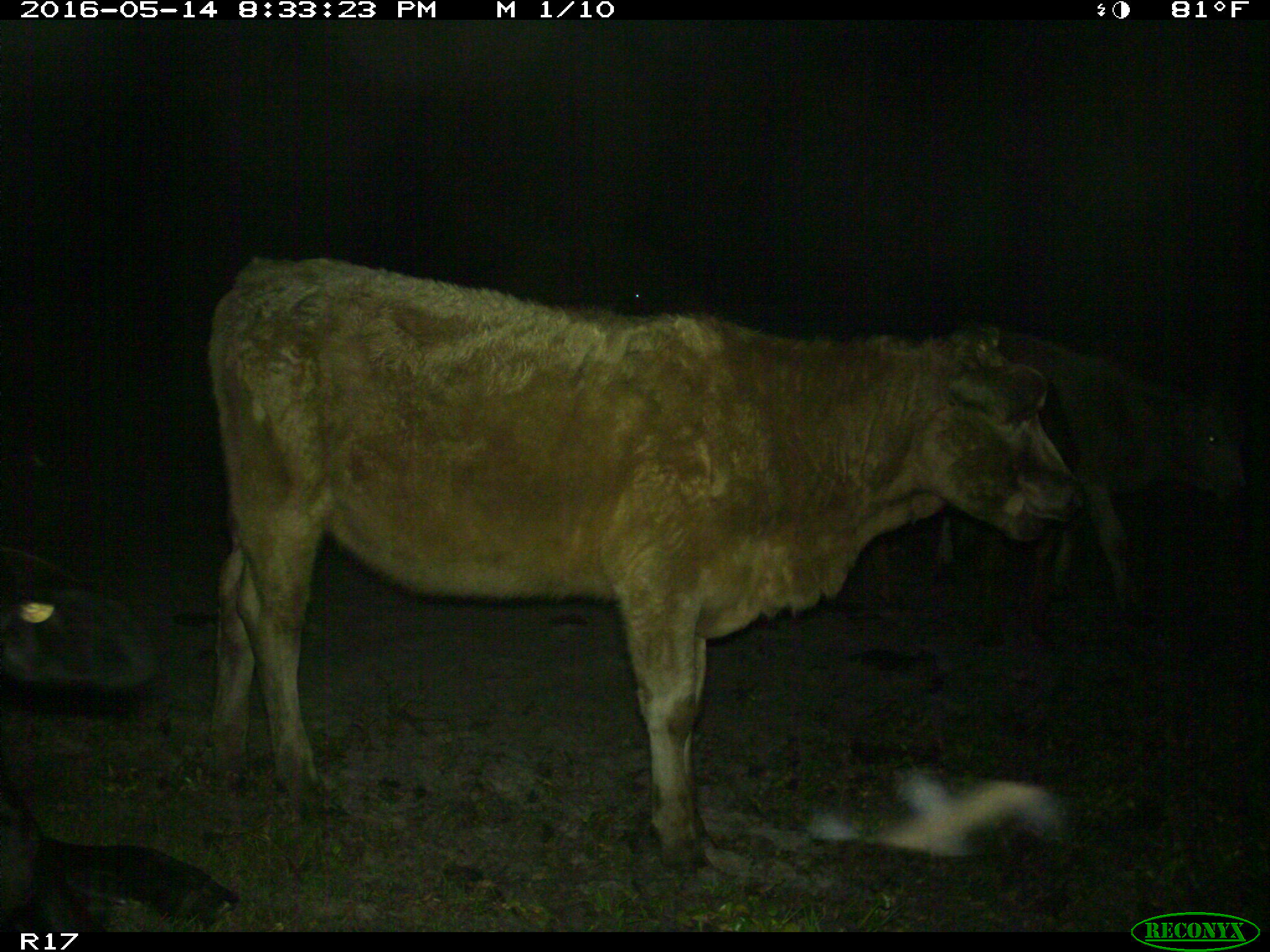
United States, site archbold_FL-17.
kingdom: Animalia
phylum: Chordata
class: Mammalia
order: Artiodactyla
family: Bovidae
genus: Bos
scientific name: Bos taurus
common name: domestic cow